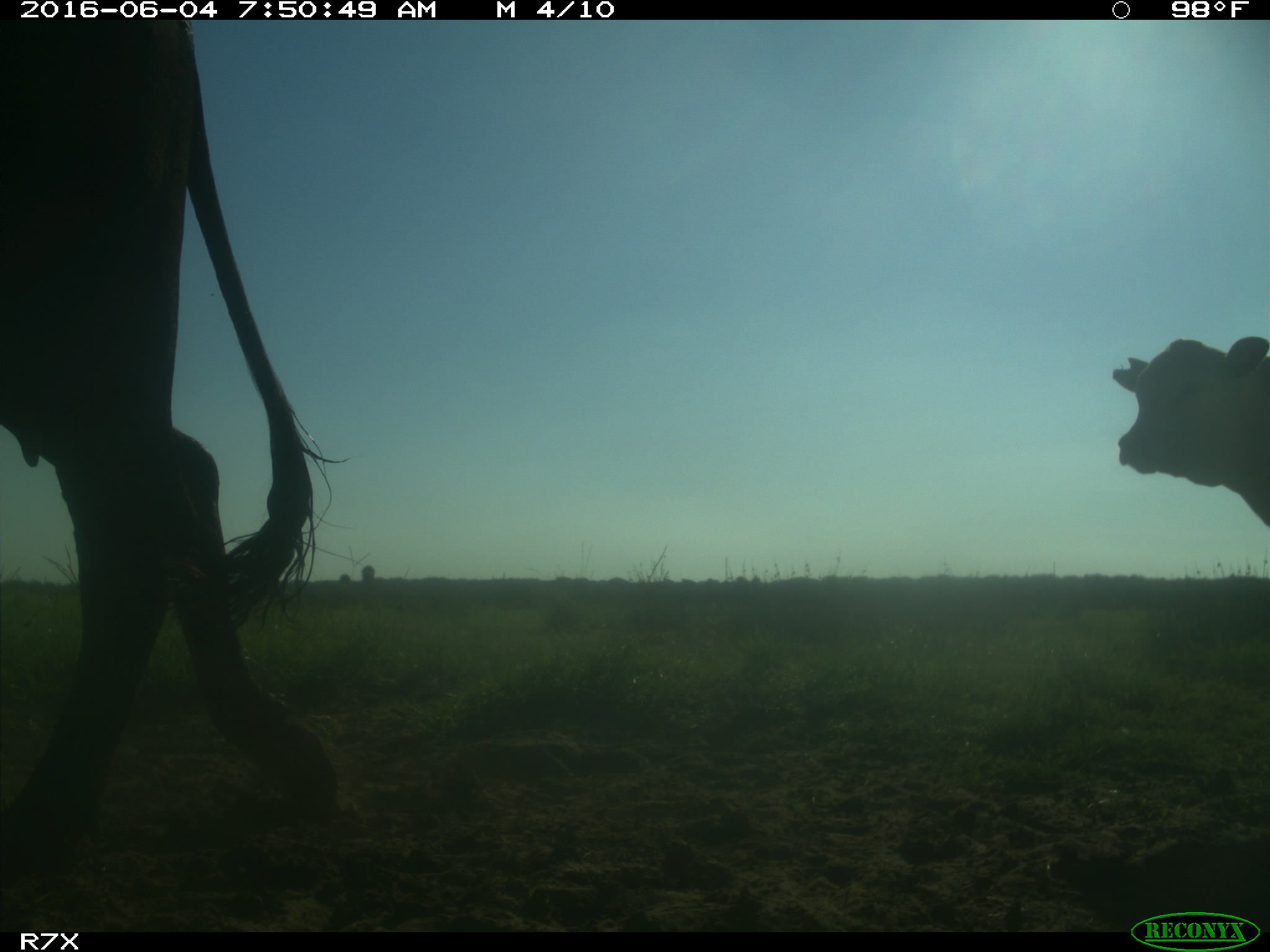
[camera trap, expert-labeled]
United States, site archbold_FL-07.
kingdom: Animalia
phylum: Chordata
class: Mammalia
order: Artiodactyla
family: Bovidae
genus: Bos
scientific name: Bos taurus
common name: domestic cow